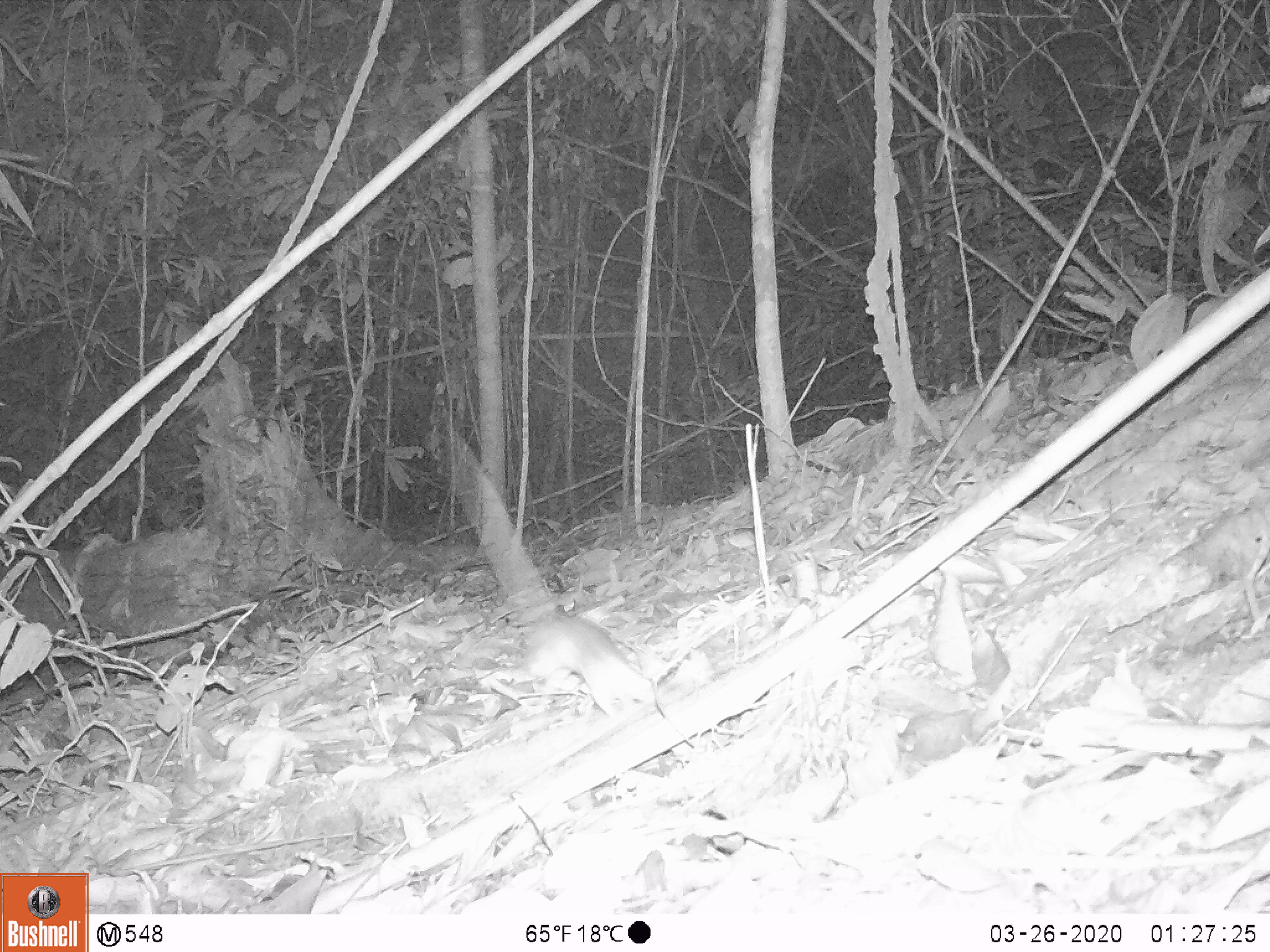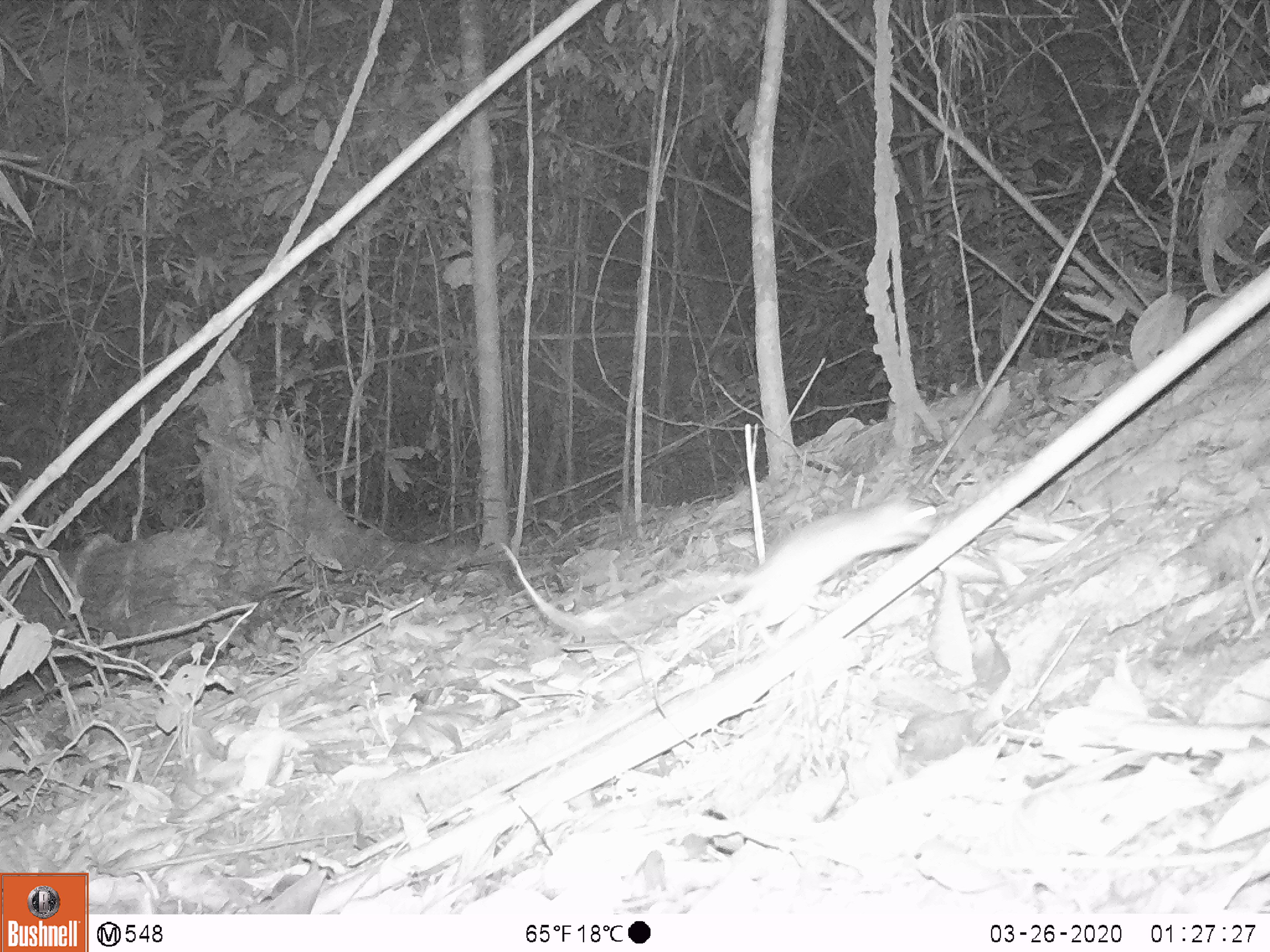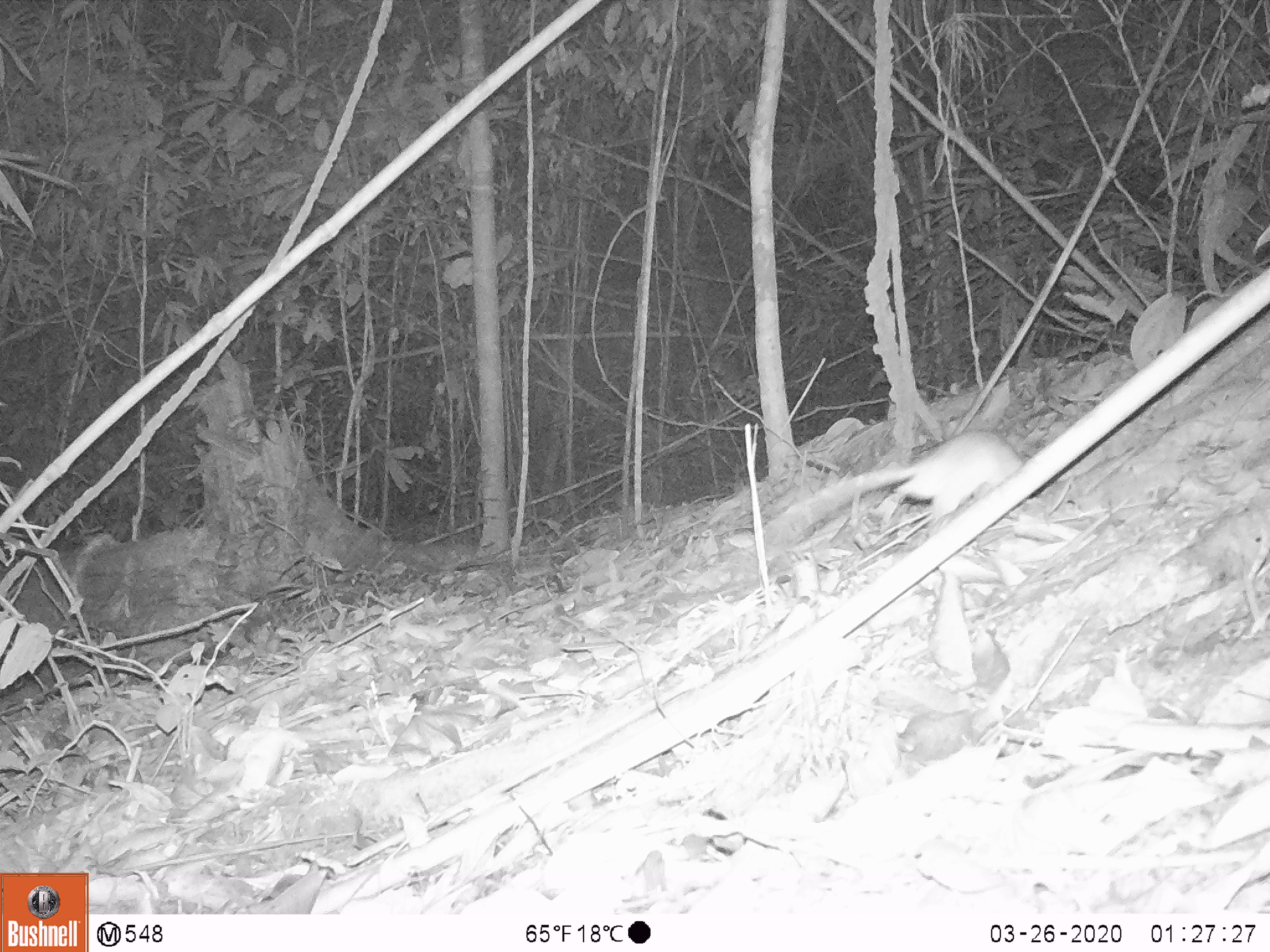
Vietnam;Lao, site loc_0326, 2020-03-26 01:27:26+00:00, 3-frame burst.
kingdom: Animalia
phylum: Chordata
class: Mammalia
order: Rodentia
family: Muridae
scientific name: Muridae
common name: old-world mice and rats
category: unidentified murid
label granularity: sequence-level